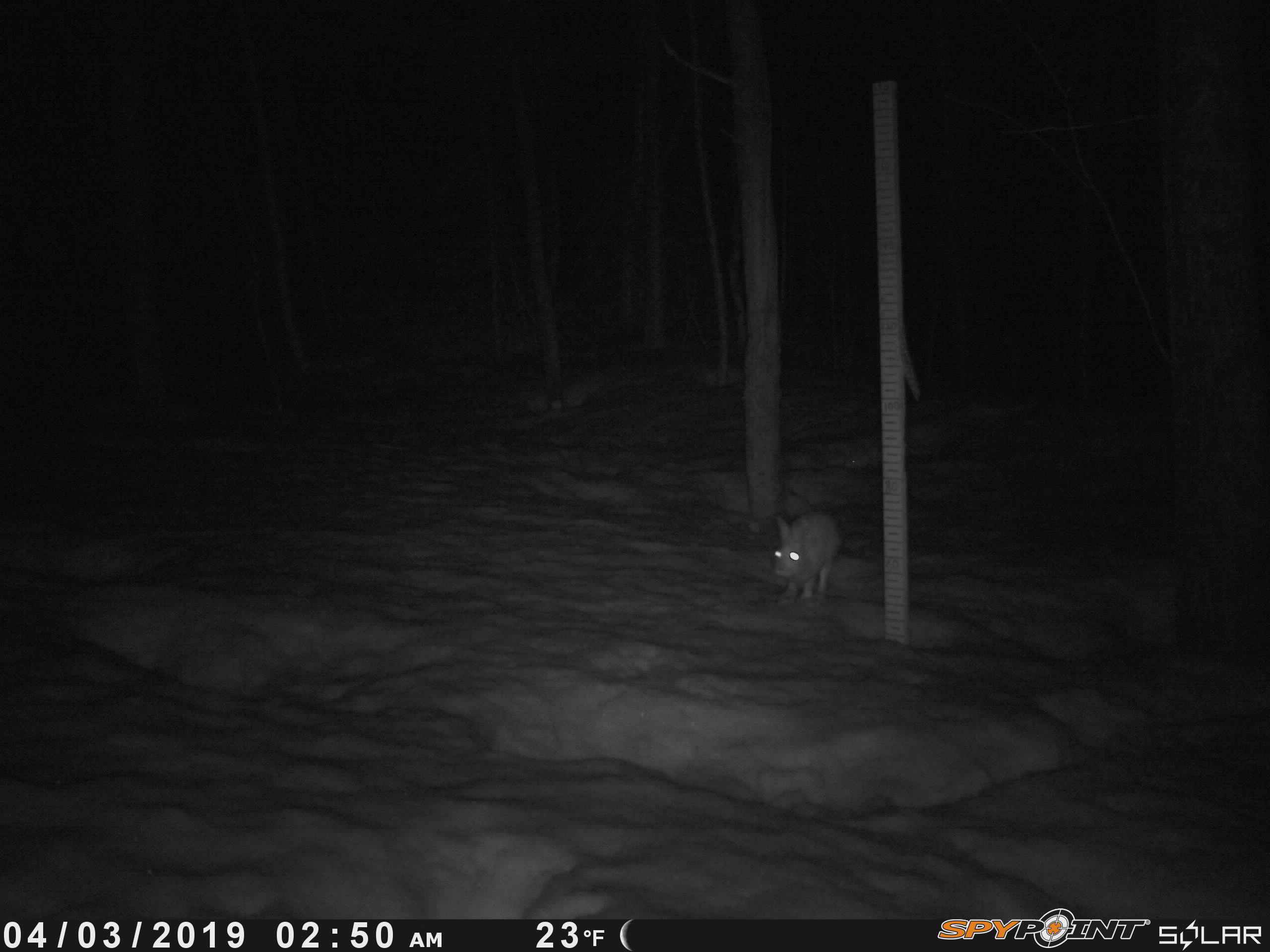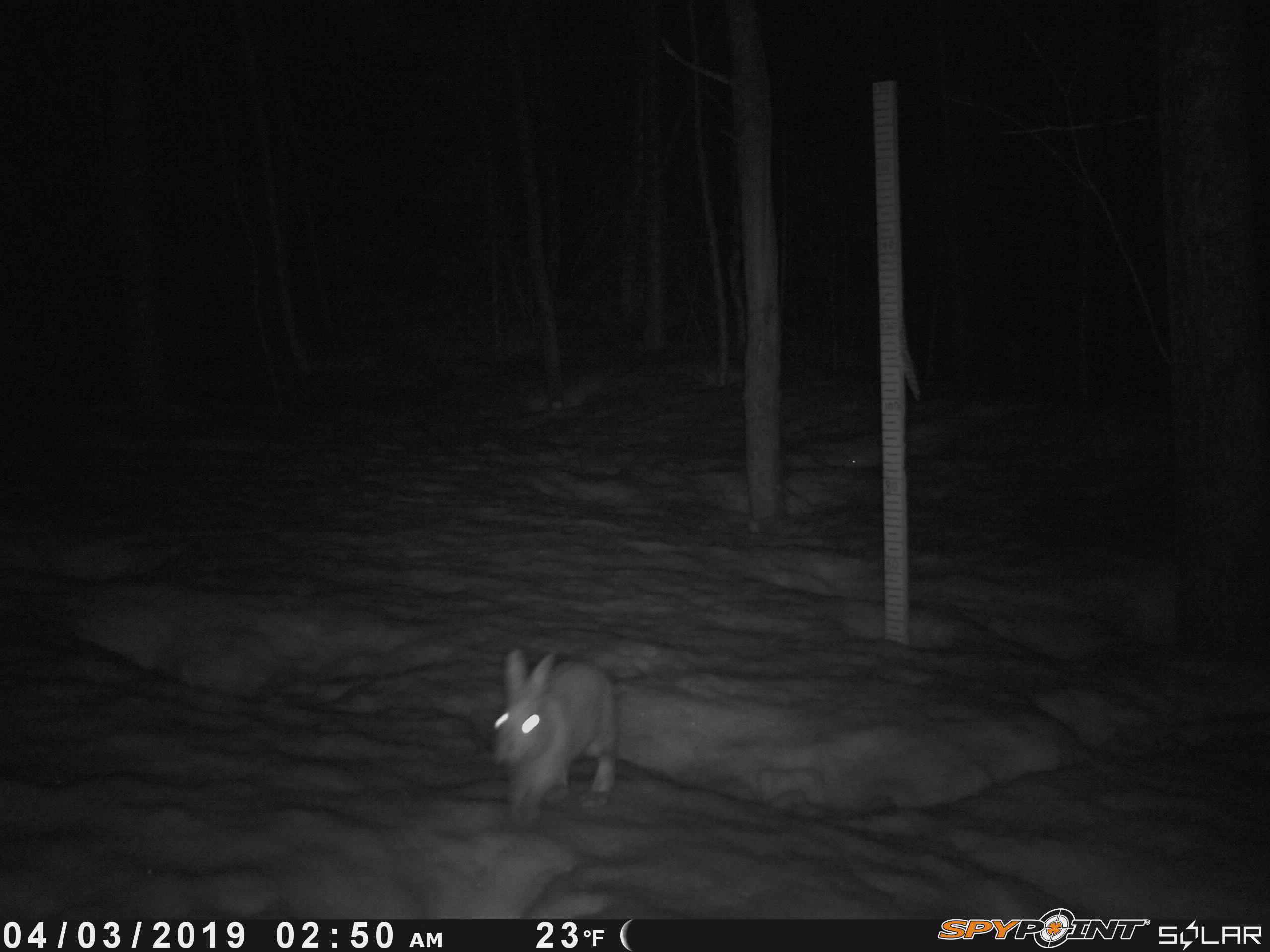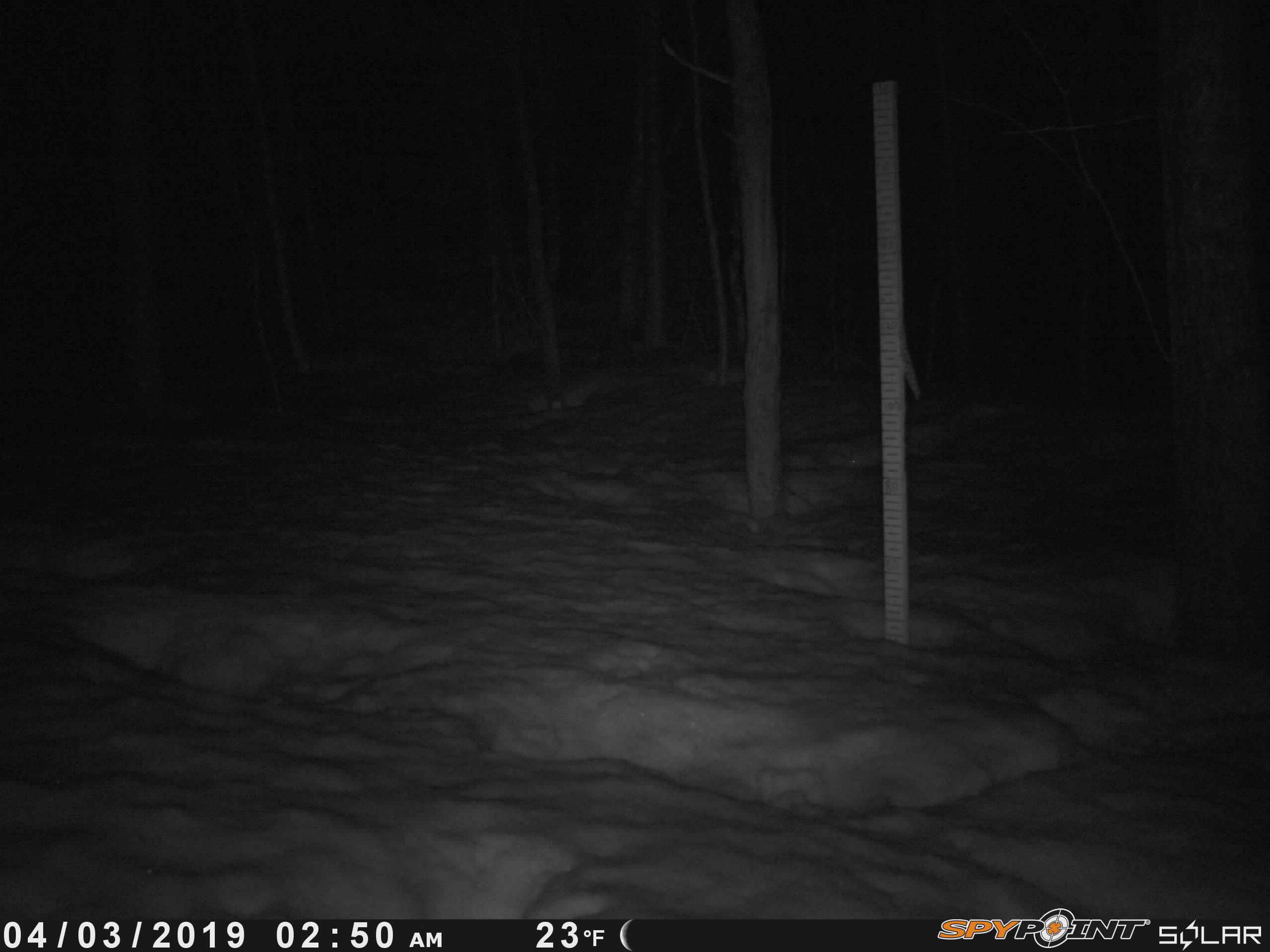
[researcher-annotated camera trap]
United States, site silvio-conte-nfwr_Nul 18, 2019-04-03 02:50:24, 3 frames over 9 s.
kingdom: Animalia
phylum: Chordata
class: Mammalia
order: Lagomorpha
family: Leporidae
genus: Lepus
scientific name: Lepus americanus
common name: snowshoe hare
Snowshoe hare (Lepus americanus).